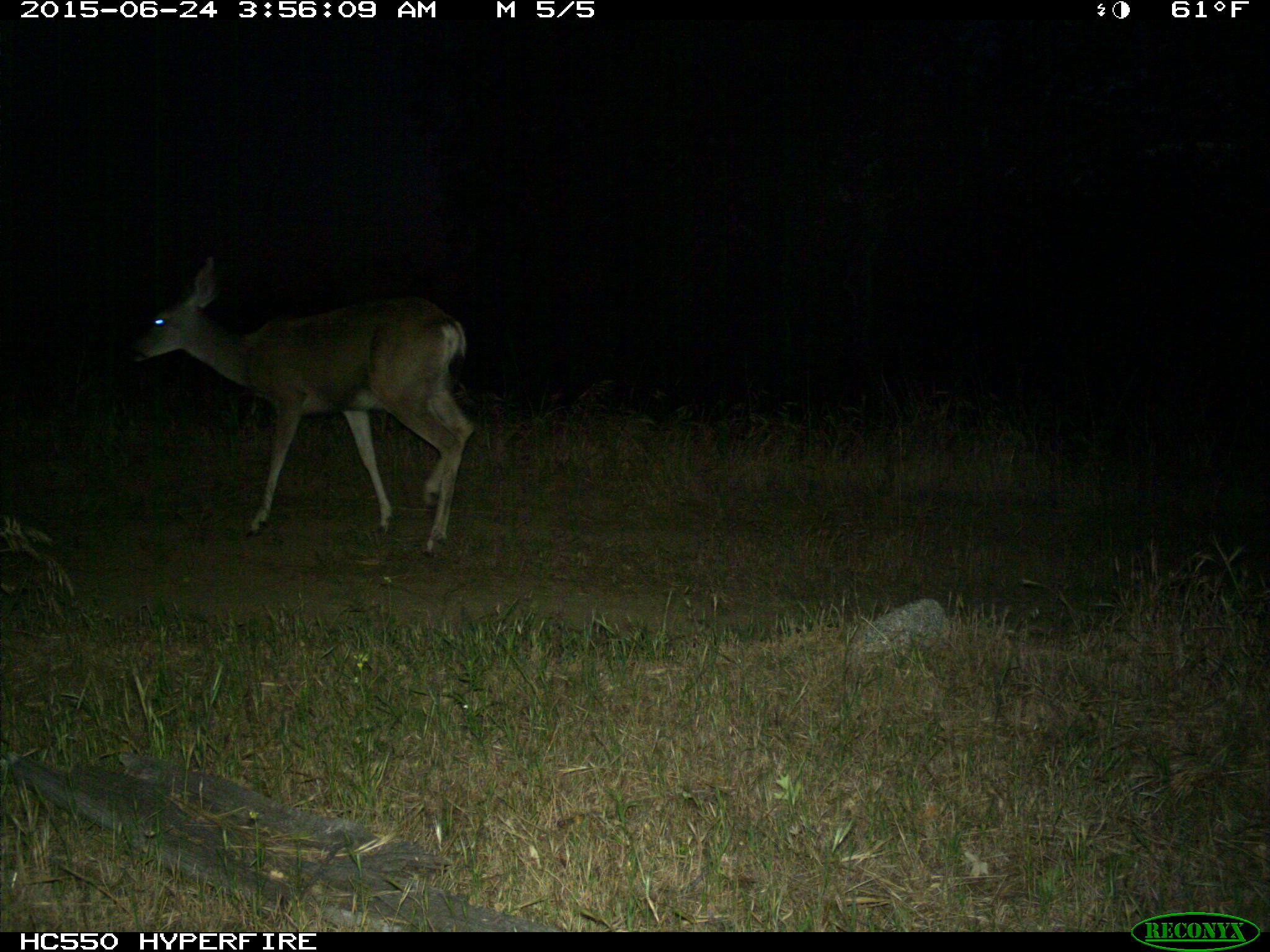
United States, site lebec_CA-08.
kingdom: Animalia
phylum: Chordata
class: Mammalia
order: Artiodactyla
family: Cervidae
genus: Odocoileus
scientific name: Odocoileus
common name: deer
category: unidentified deer